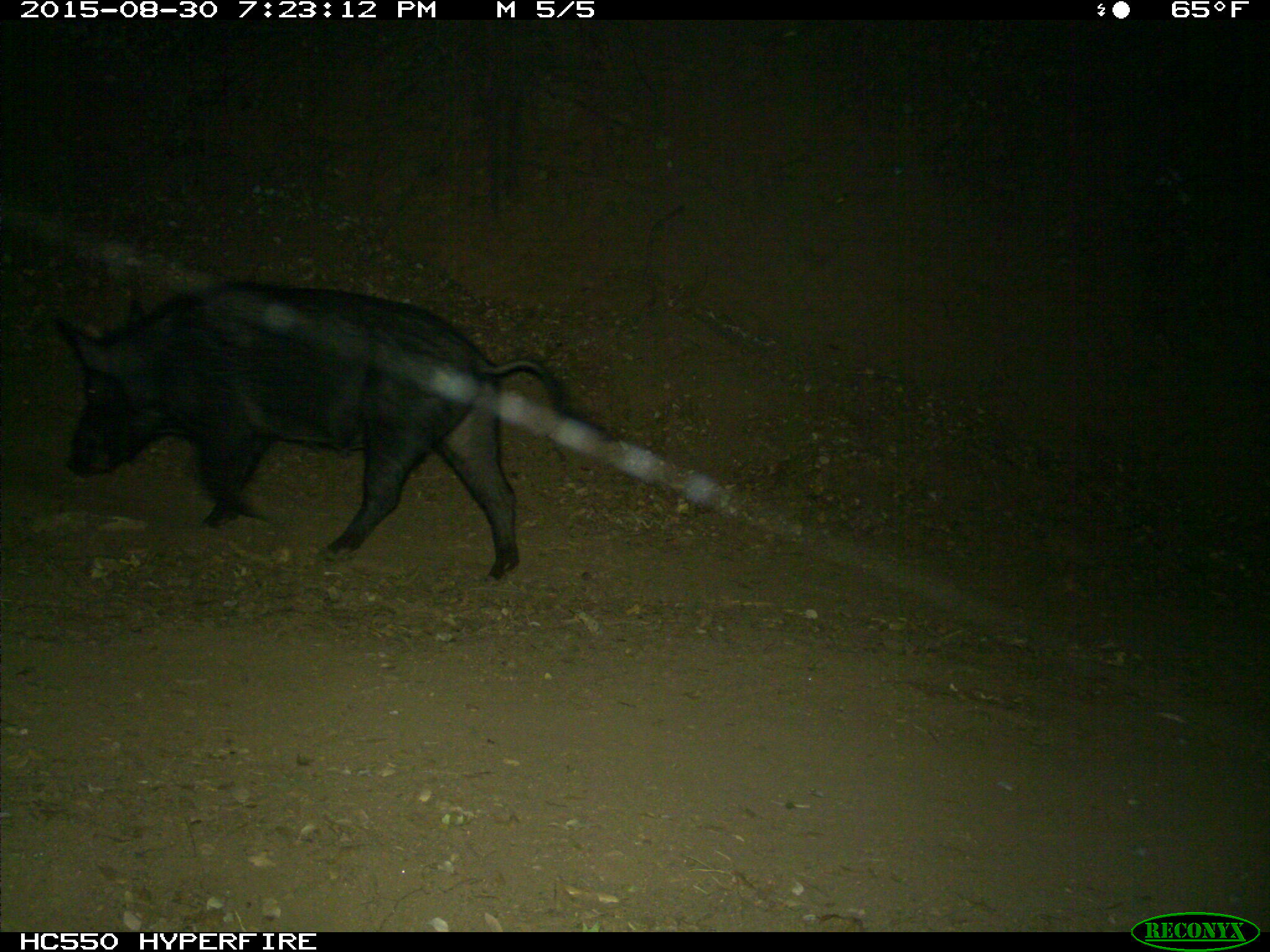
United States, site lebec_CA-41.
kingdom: Animalia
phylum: Chordata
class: Mammalia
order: Artiodactyla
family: Suidae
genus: Sus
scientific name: Sus scrofa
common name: wild boar